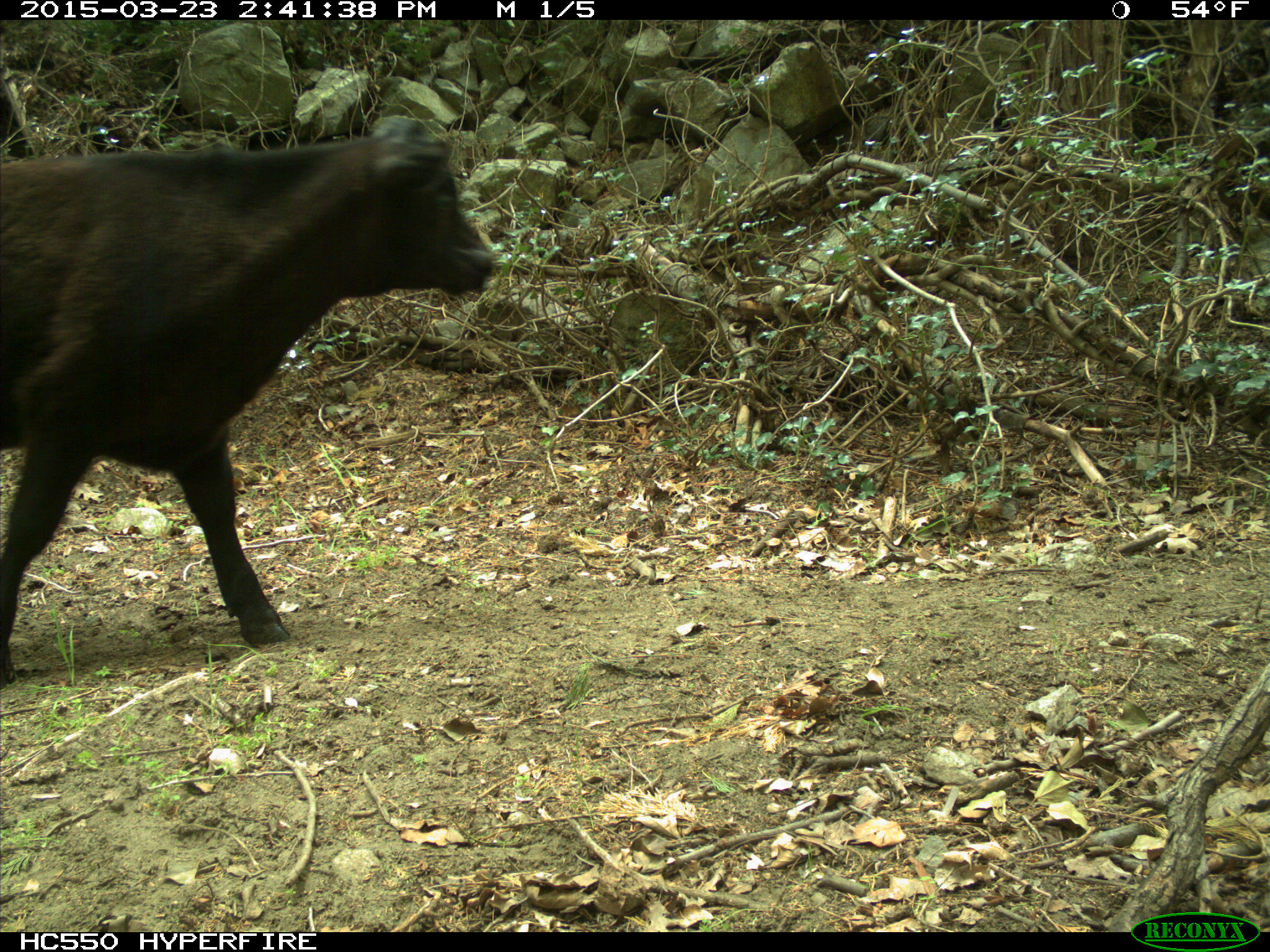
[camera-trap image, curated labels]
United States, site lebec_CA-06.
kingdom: Animalia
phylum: Chordata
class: Mammalia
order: Artiodactyla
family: Bovidae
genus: Bos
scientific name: Bos taurus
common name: domestic cow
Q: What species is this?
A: Bos taurus (domestic cow).